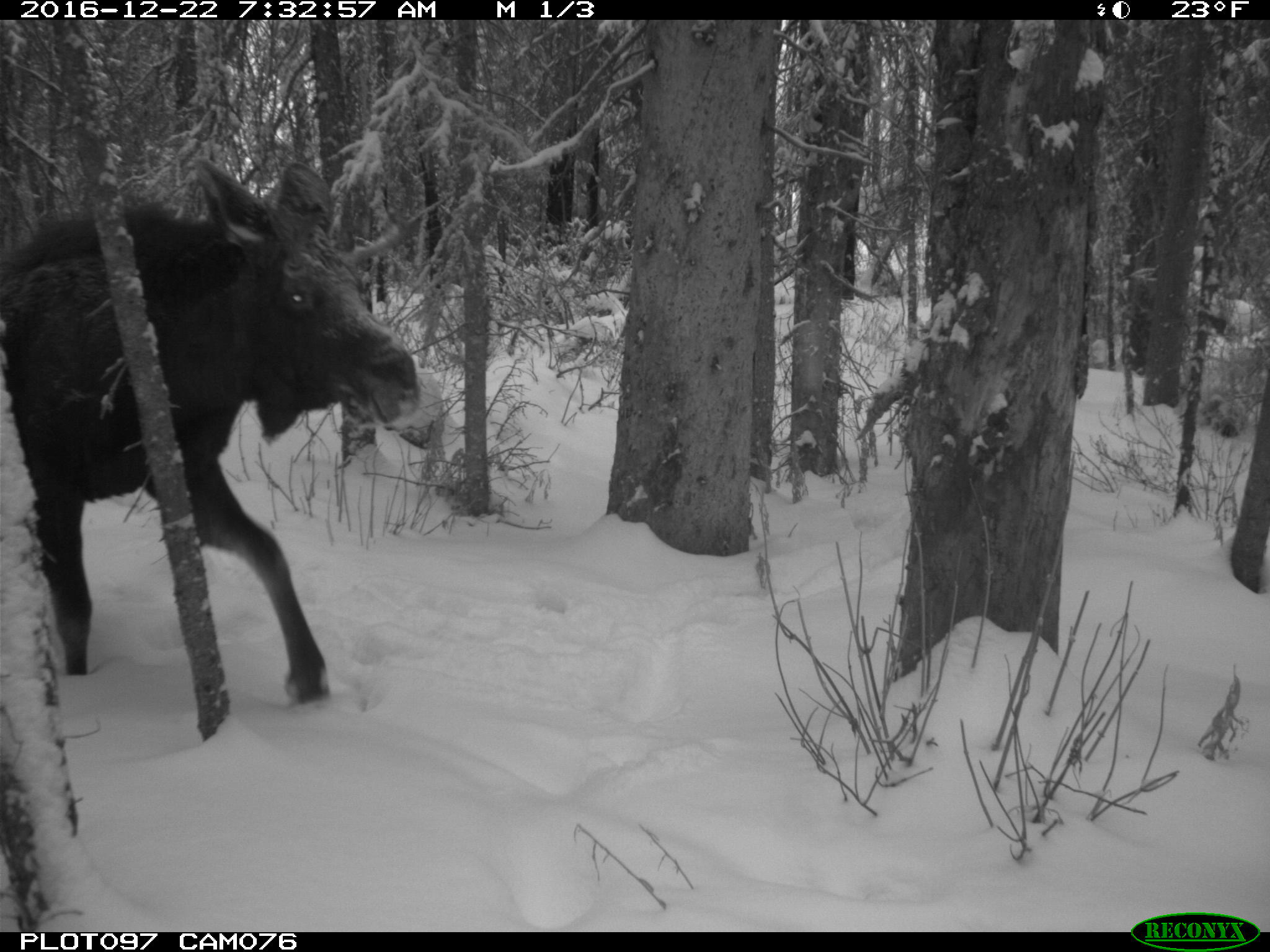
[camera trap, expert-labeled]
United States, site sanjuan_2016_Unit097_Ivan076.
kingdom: Animalia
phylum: Chordata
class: Mammalia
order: Artiodactyla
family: Cervidae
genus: Alces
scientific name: Alces alces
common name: moose